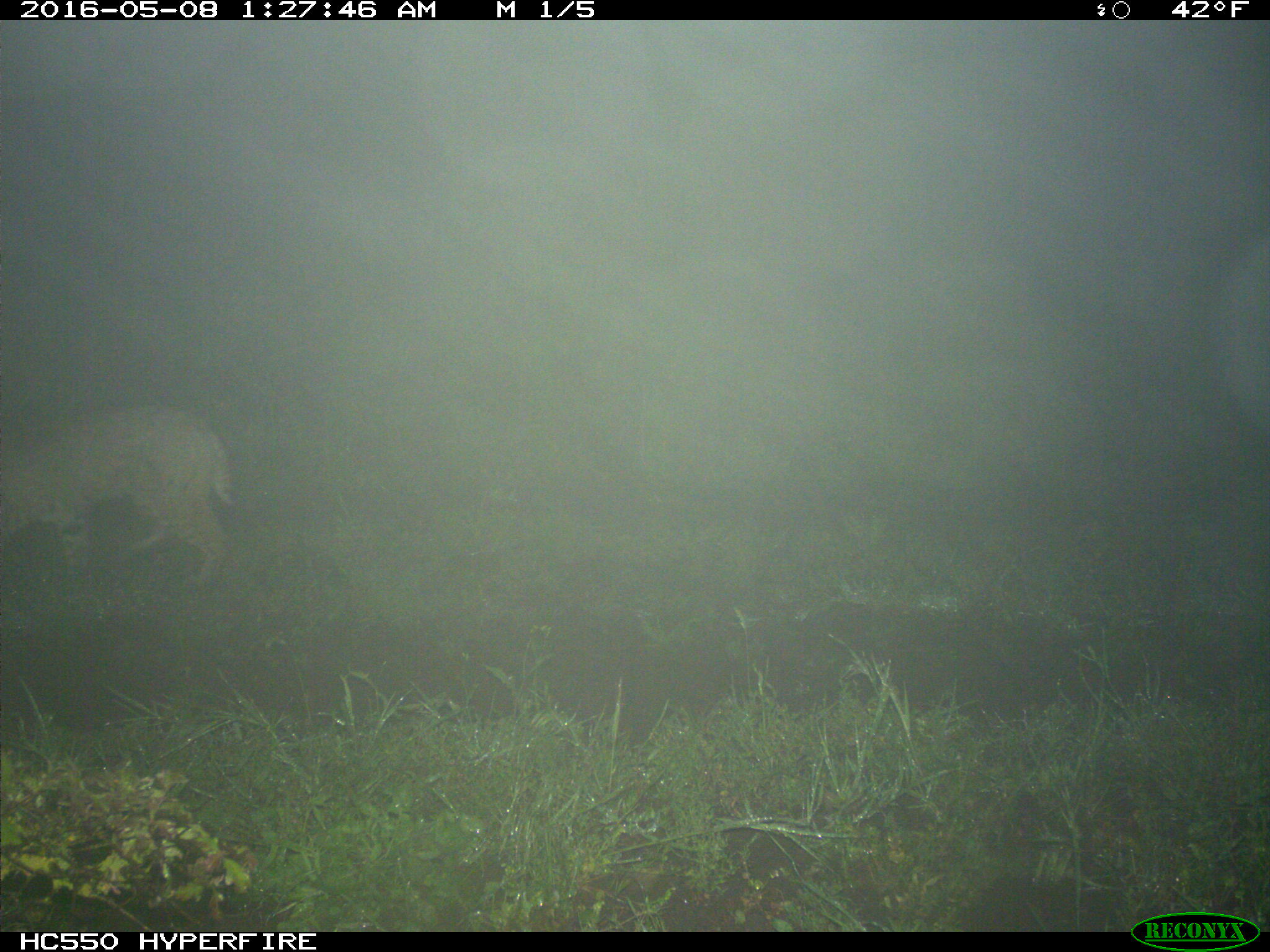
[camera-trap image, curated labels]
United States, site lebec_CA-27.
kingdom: Animalia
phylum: Chordata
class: Mammalia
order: Carnivora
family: Felidae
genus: Lynx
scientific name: Lynx rufus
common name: bobcat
Lynx rufus (bobcat).